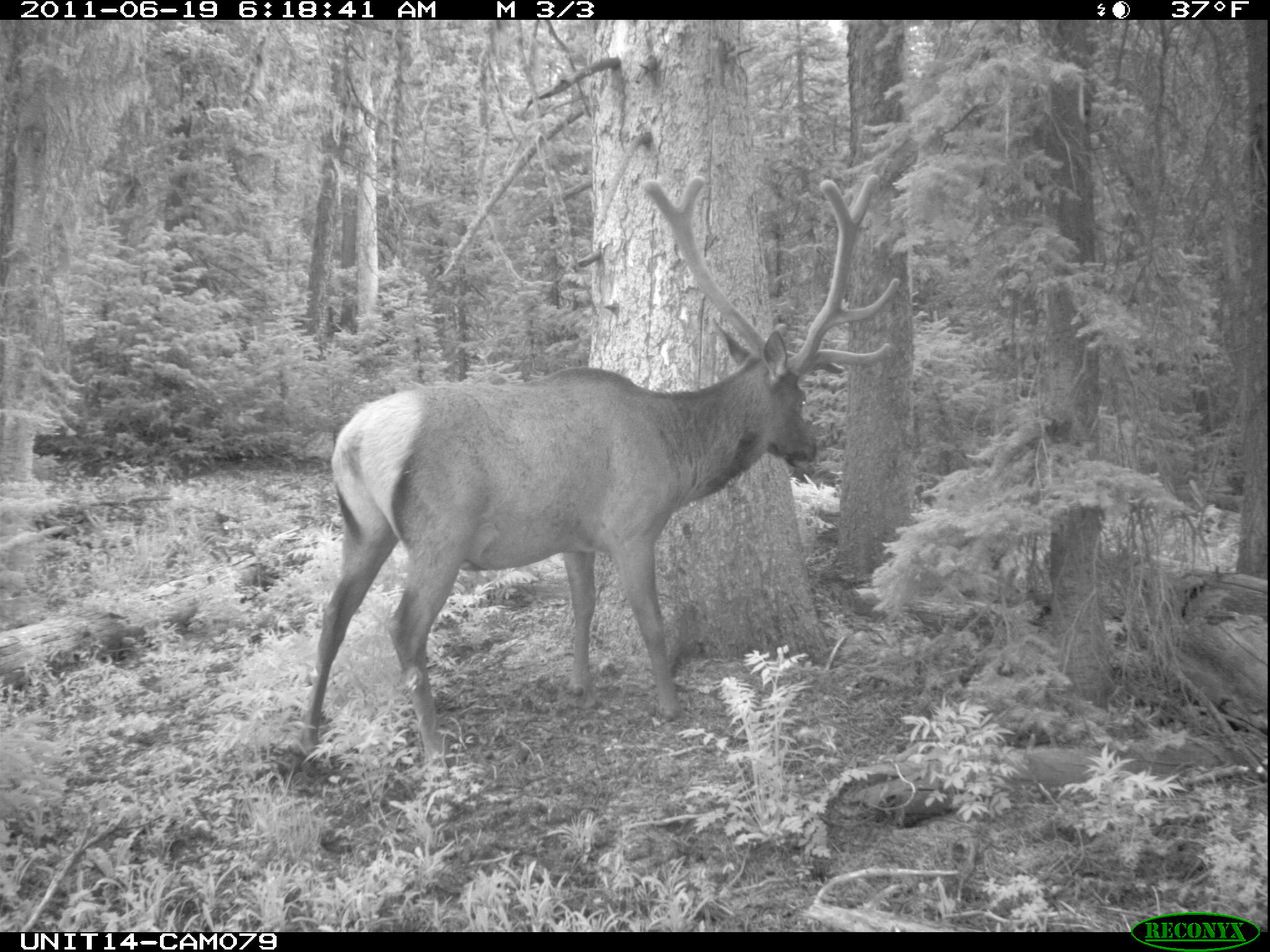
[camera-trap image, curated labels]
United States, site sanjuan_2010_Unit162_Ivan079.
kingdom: Animalia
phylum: Chordata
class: Mammalia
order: Artiodactyla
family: Cervidae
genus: Cervus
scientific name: Cervus elaphus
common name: red deer